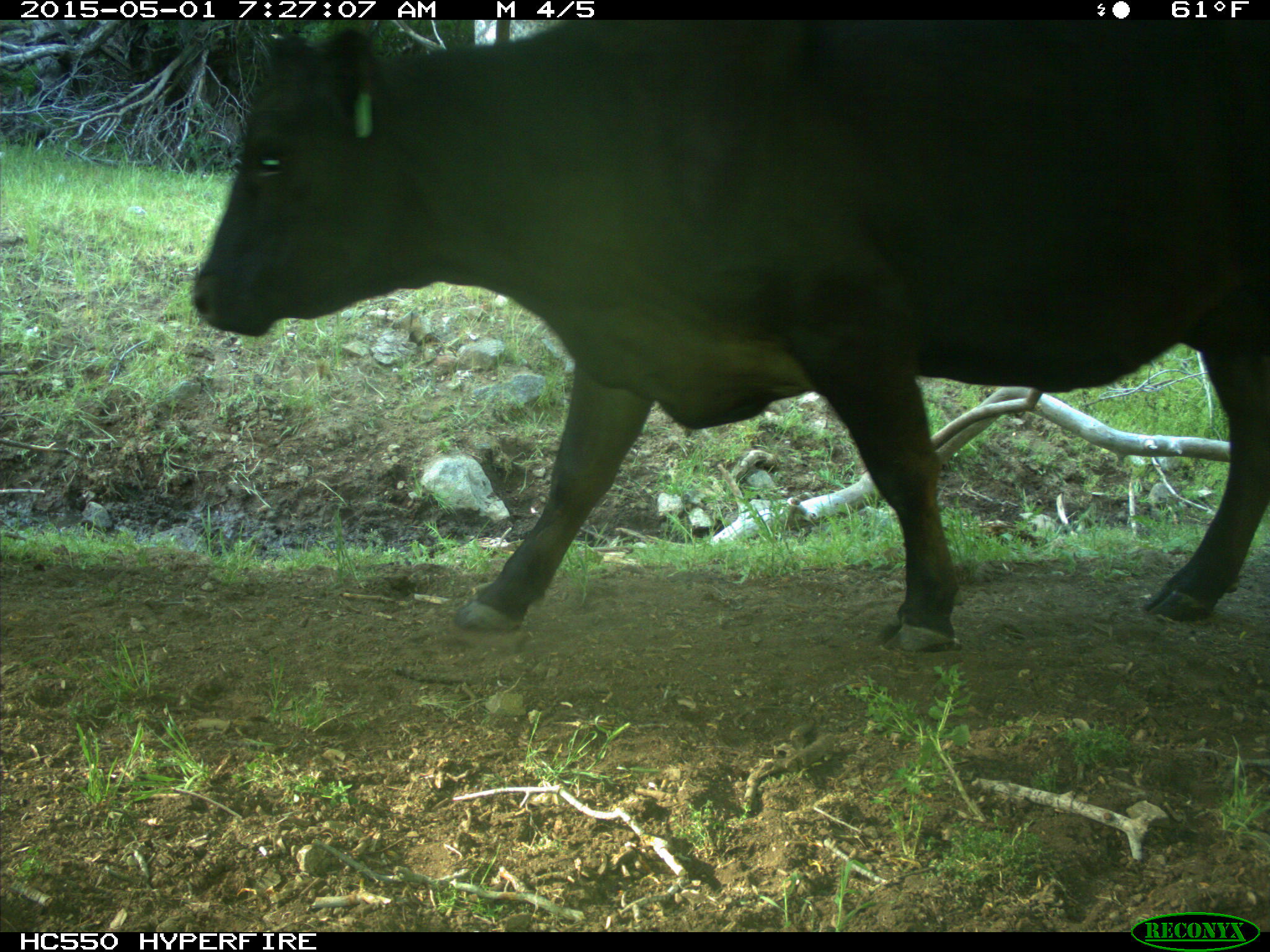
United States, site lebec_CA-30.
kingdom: Animalia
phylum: Chordata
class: Mammalia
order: Artiodactyla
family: Bovidae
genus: Bos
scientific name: Bos taurus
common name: domestic cow